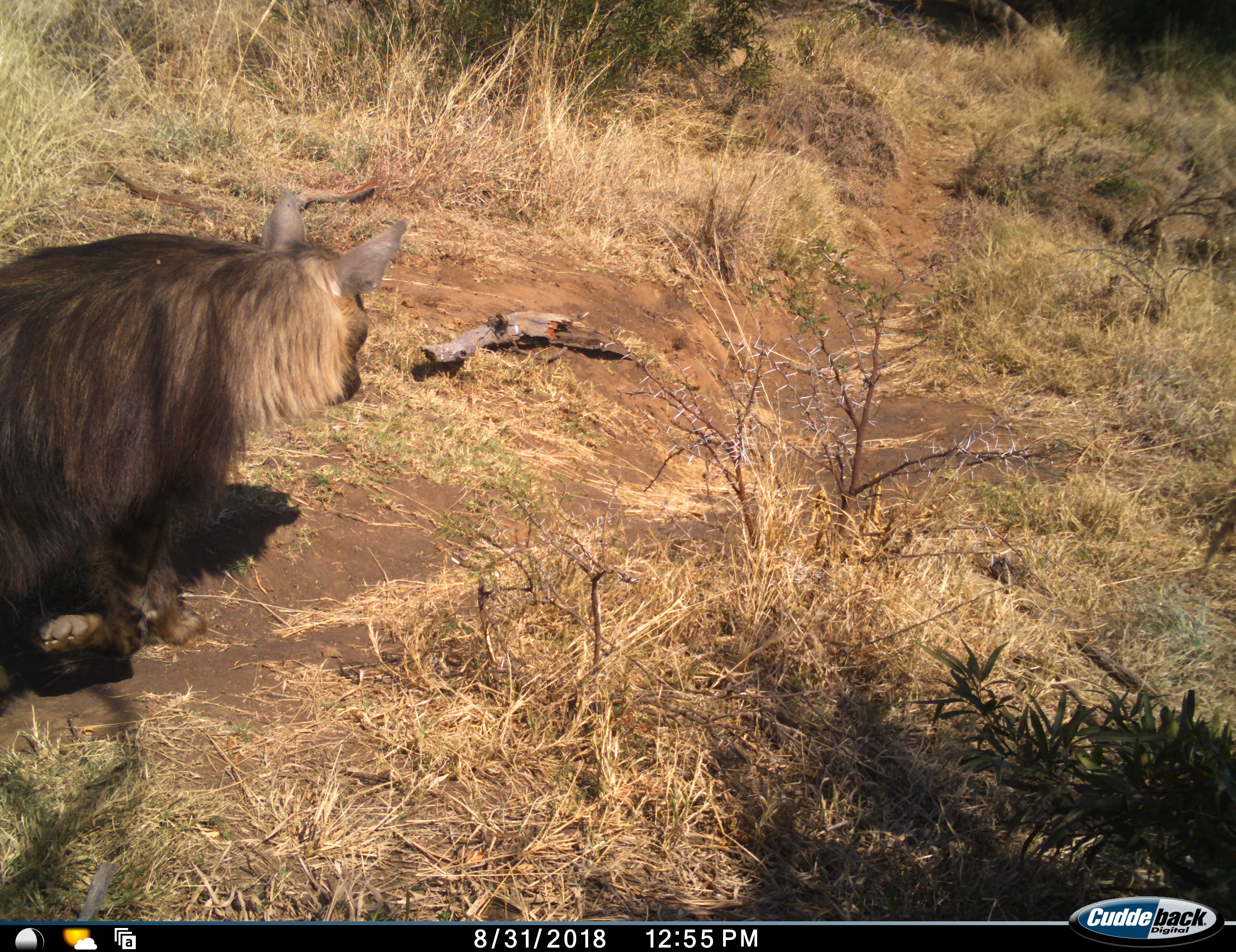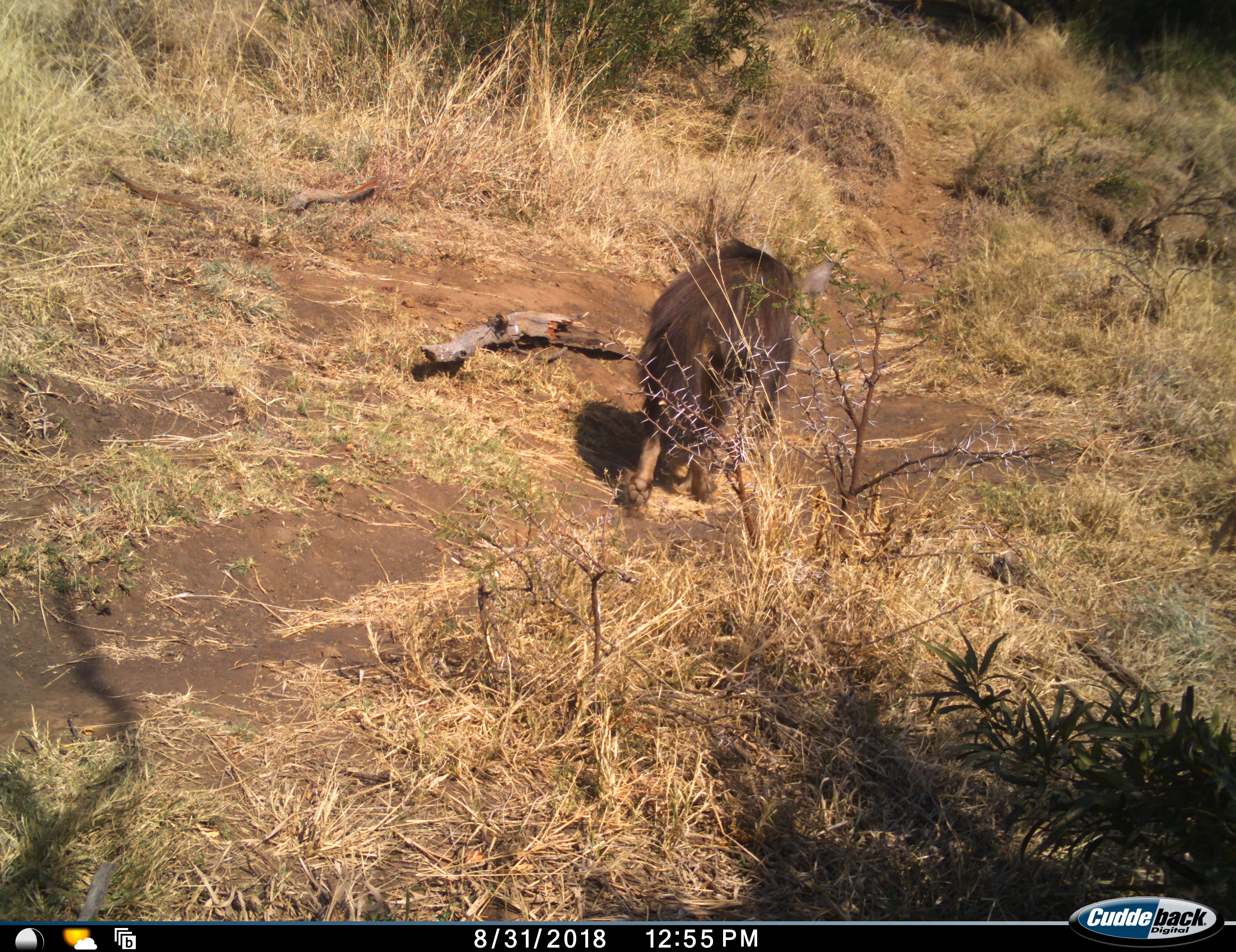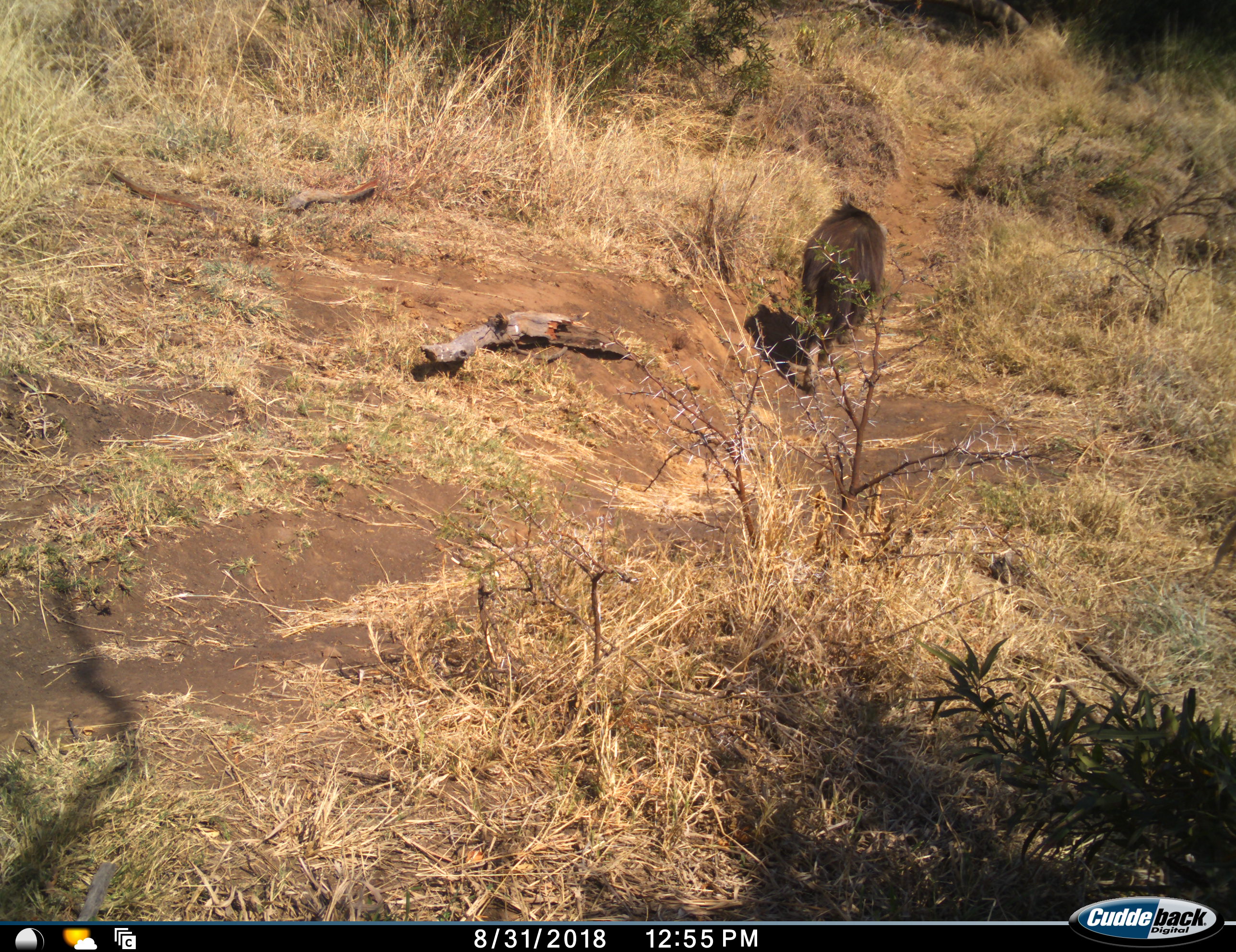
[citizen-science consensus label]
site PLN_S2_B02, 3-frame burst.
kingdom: Animalia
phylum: Chordata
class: Mammalia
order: Carnivora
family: Hyaenidae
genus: Parahyaena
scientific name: Parahyaena brunnea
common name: brown hyena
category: hyenabrown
Hyenabrown (brown hyena) (Parahyaena brunnea), count 1. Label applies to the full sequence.